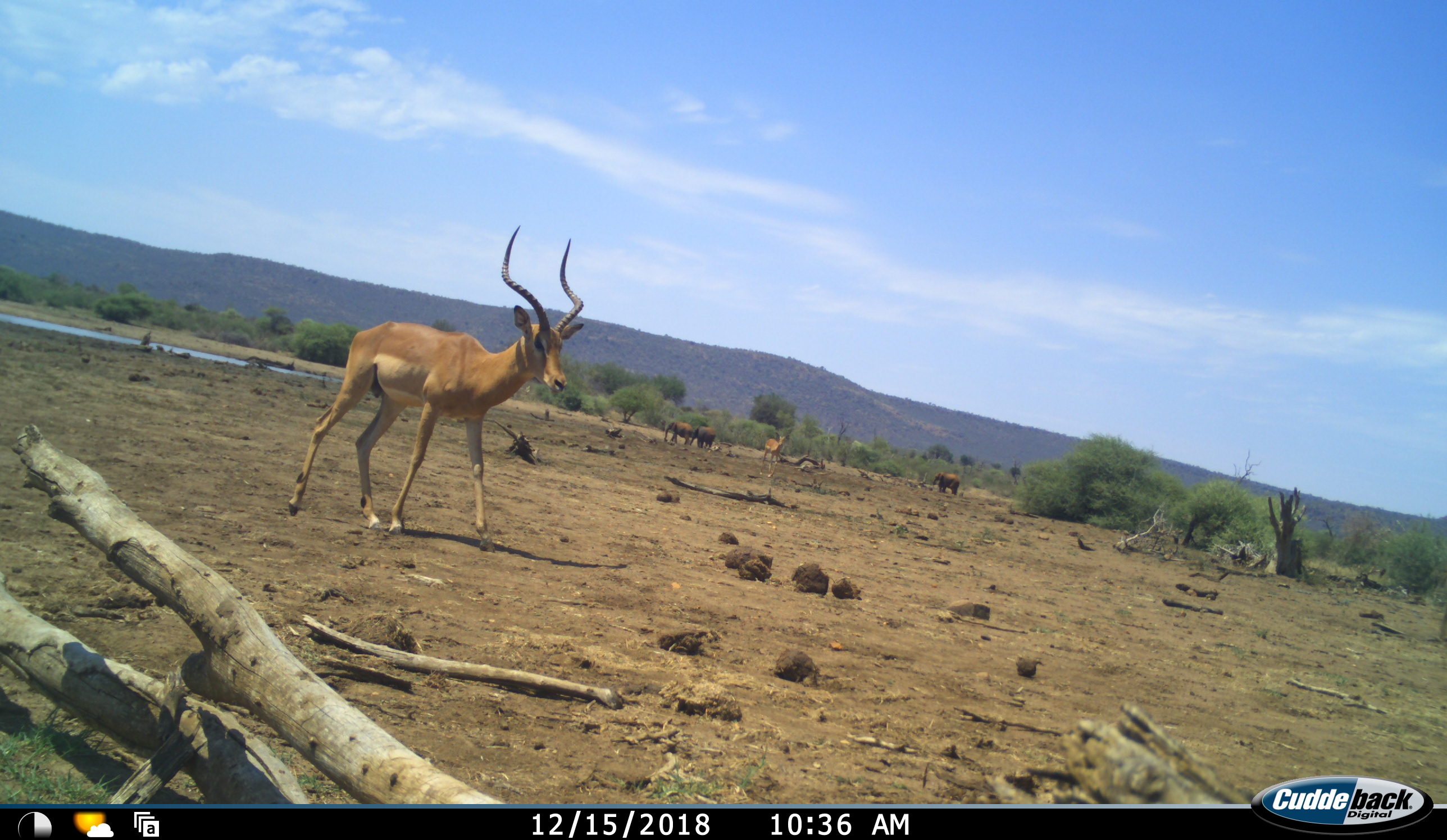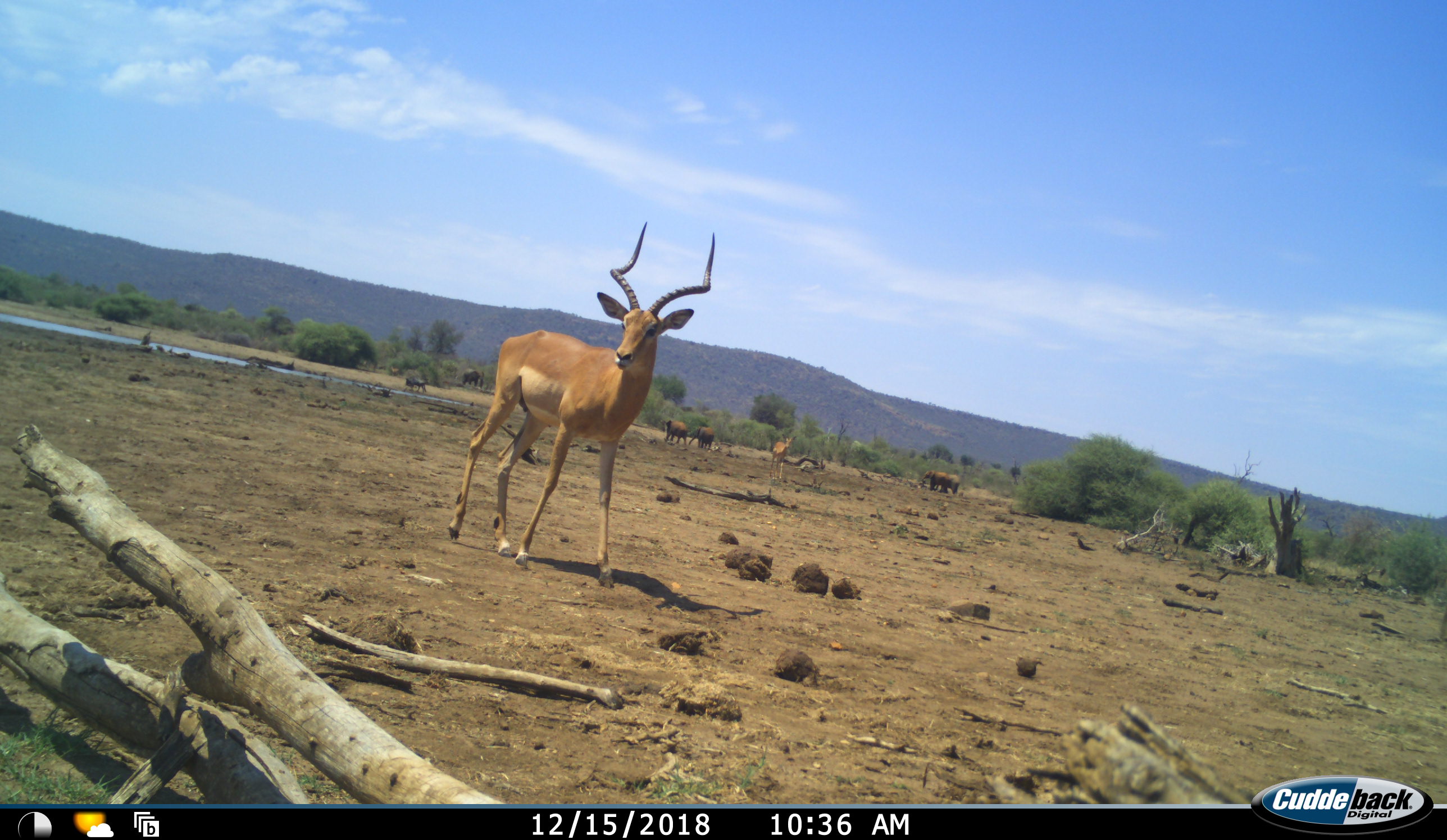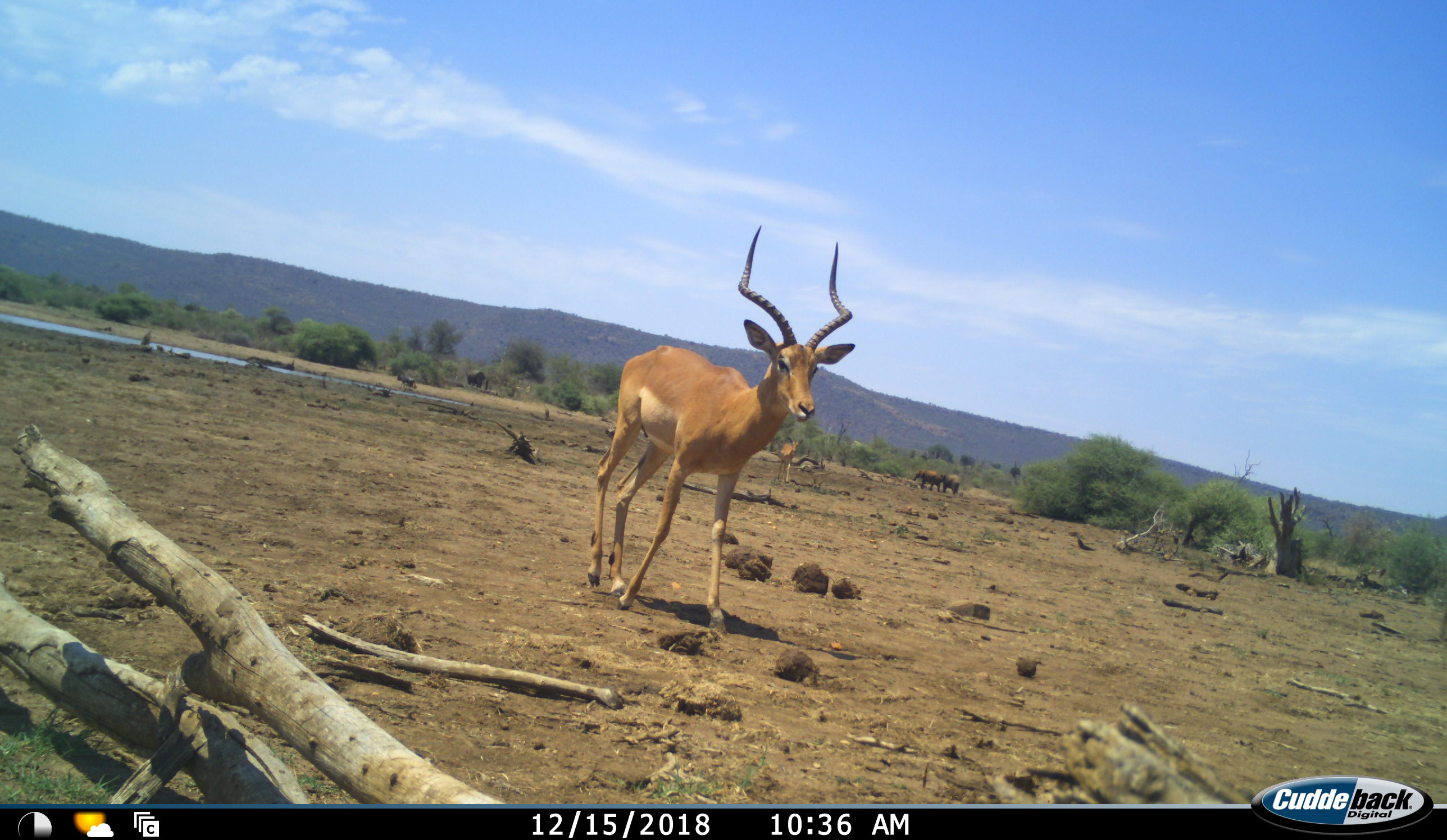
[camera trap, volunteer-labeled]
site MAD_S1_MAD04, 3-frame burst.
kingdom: Animalia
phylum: Chordata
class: Mammalia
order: Proboscidea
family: Elephantidae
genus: Loxodonta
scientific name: Loxodonta africana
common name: african bush elephant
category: elephant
Elephant (african bush elephant) (Loxodonta africana), count 5. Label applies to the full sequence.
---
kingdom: Animalia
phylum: Chordata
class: Mammalia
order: Artiodactyla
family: Bovidae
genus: Aepyceros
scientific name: Aepyceros melampus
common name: impala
Impala (Aepyceros melampus), count 2. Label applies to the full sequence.